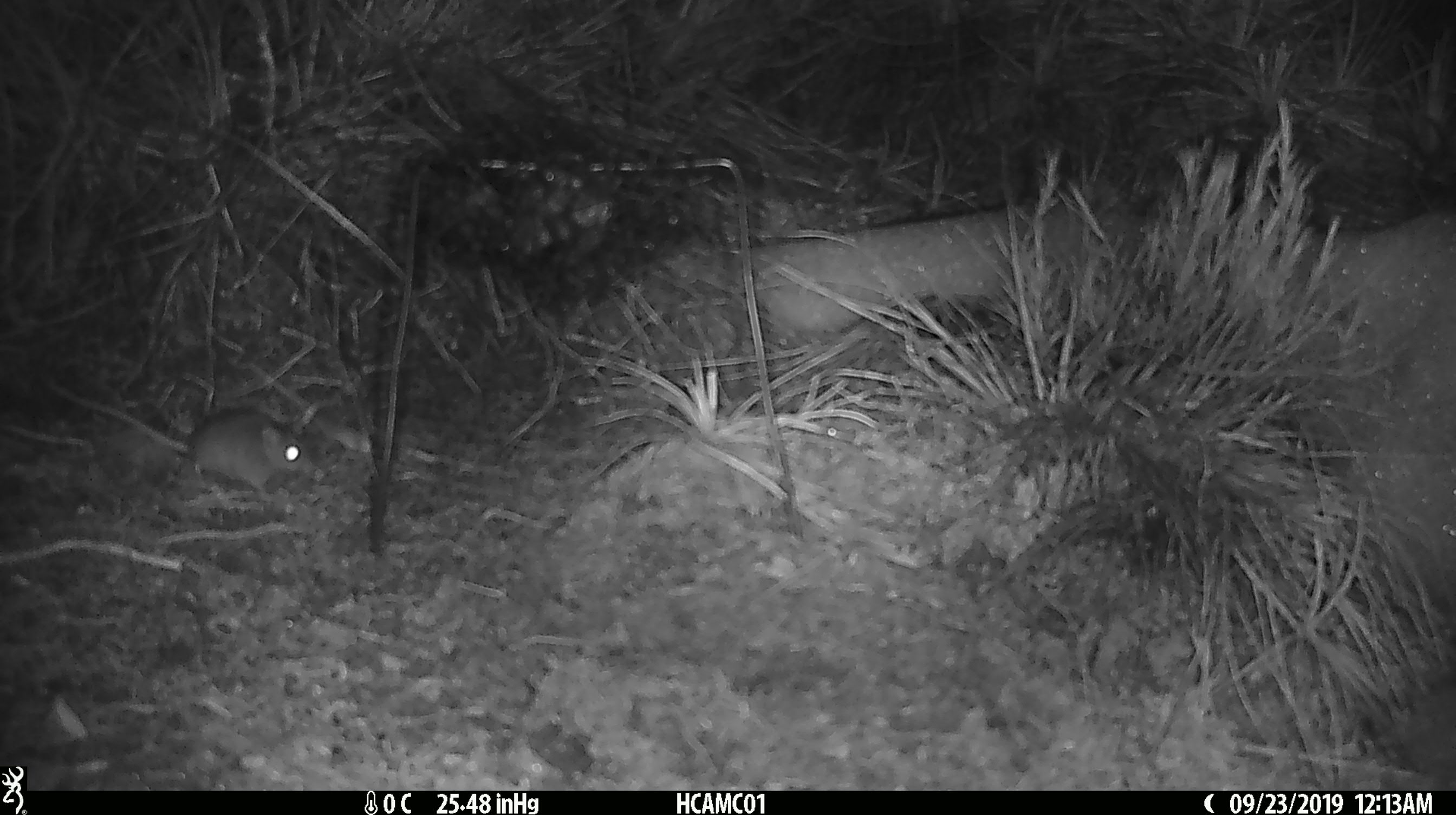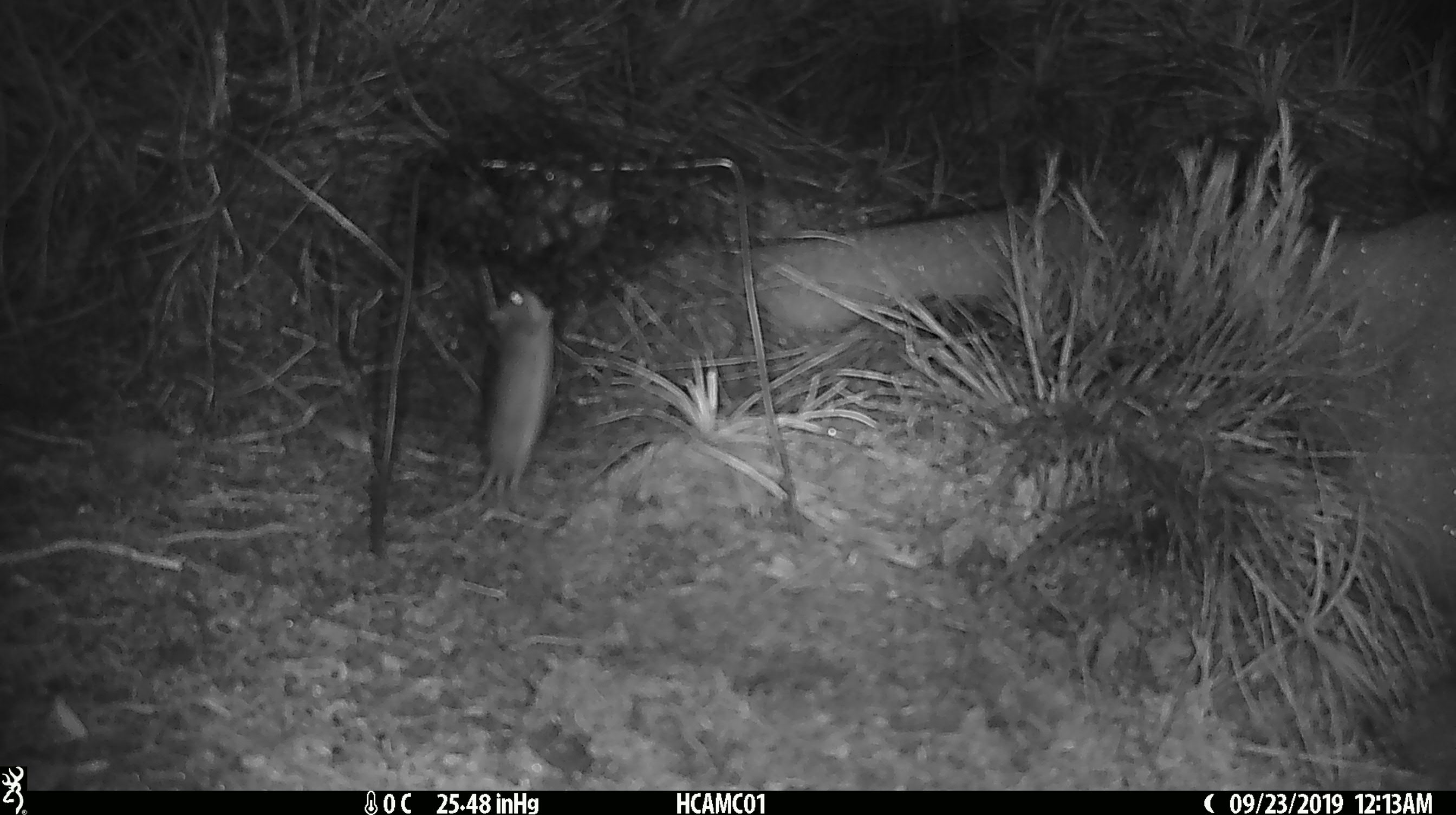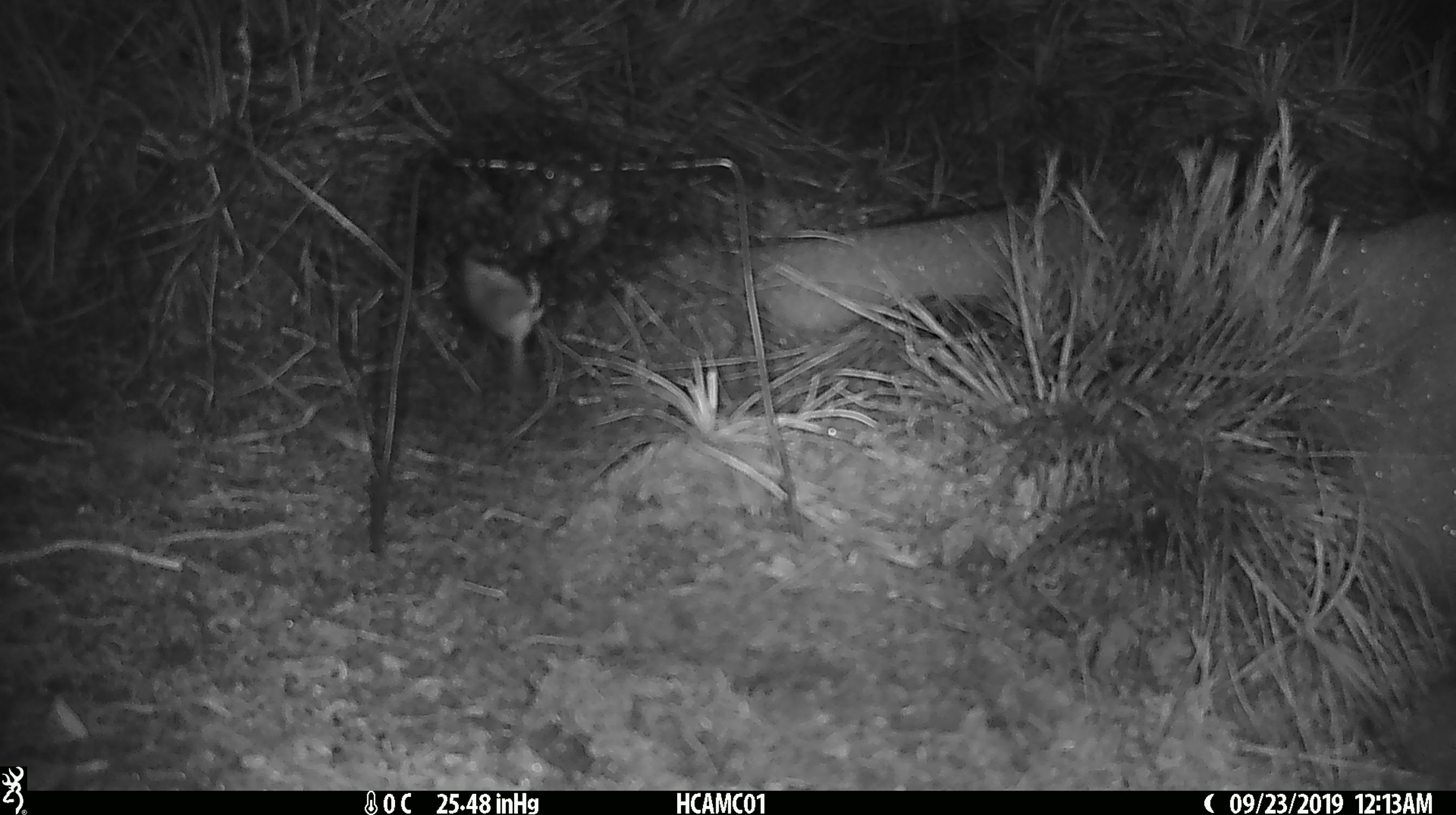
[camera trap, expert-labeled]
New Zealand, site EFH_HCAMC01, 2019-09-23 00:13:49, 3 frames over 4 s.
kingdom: Animalia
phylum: Chordata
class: Mammalia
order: Rodentia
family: Muridae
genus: Mus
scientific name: Mus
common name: mouse